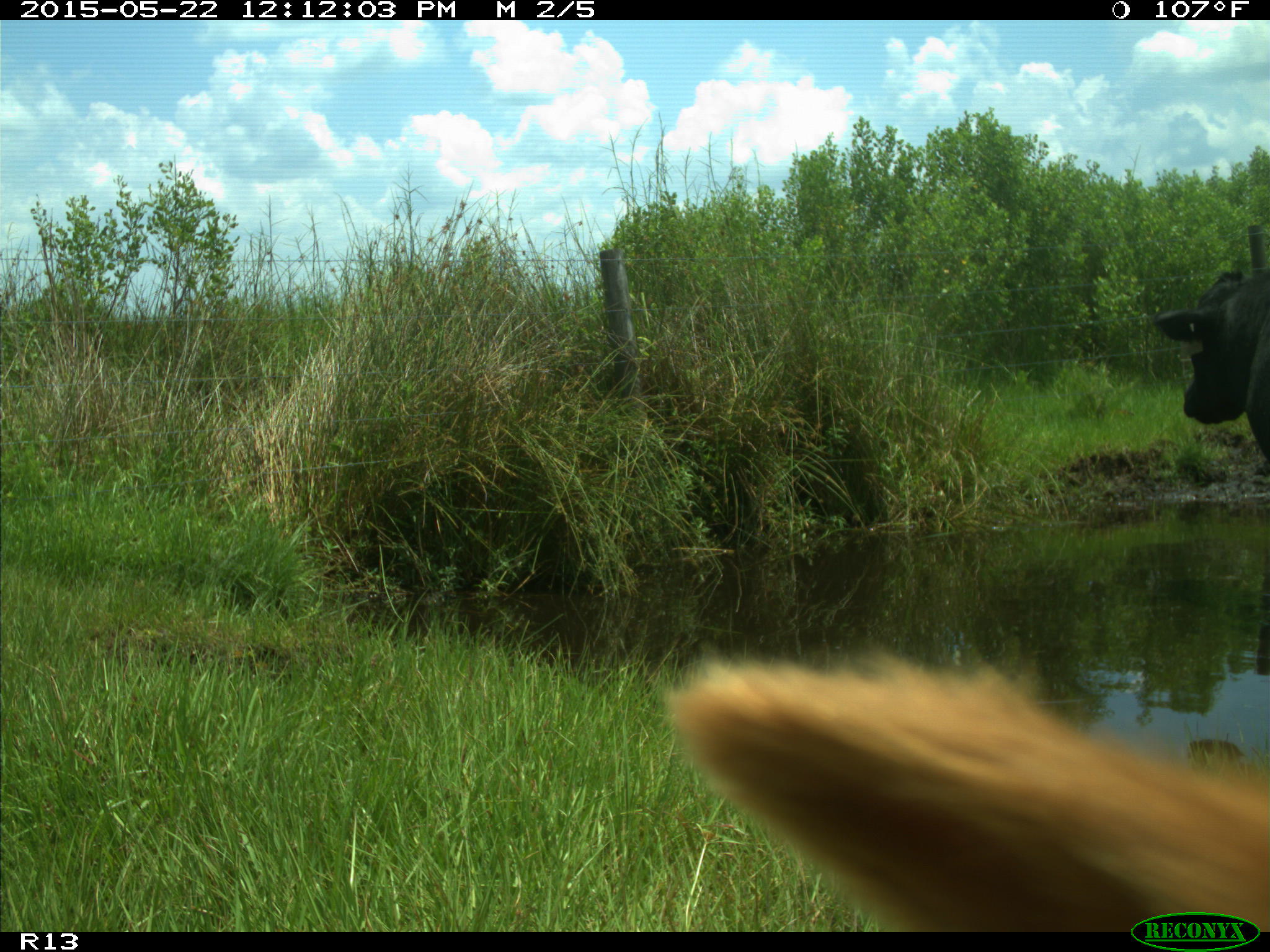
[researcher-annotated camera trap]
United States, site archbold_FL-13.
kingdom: Animalia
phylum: Chordata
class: Mammalia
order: Artiodactyla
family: Bovidae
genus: Bos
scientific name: Bos taurus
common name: domestic cow